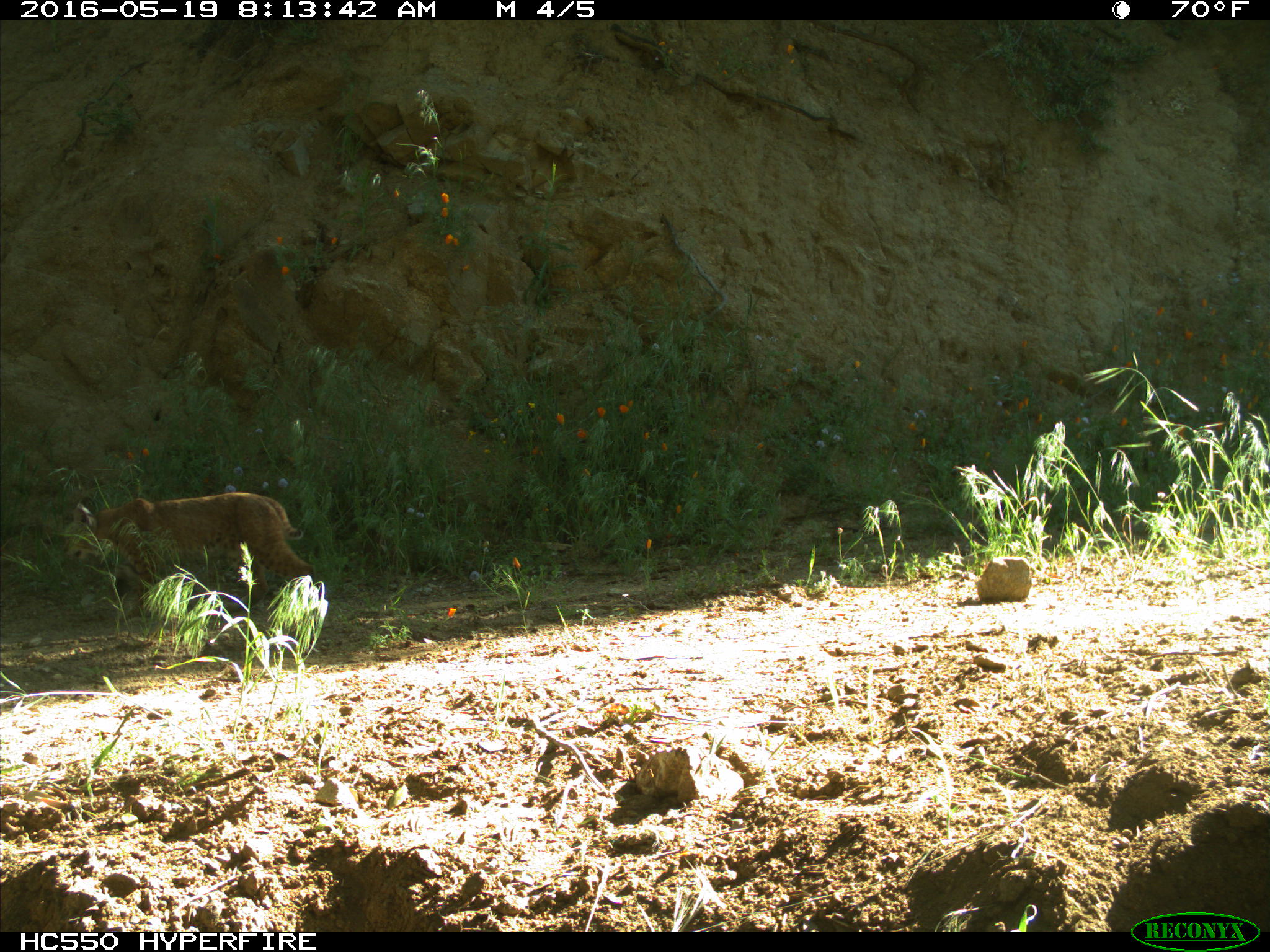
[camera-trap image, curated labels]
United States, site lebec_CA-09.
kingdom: Animalia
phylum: Chordata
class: Mammalia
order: Carnivora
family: Felidae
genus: Lynx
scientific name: Lynx rufus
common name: bobcat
Lynx rufus (bobcat).